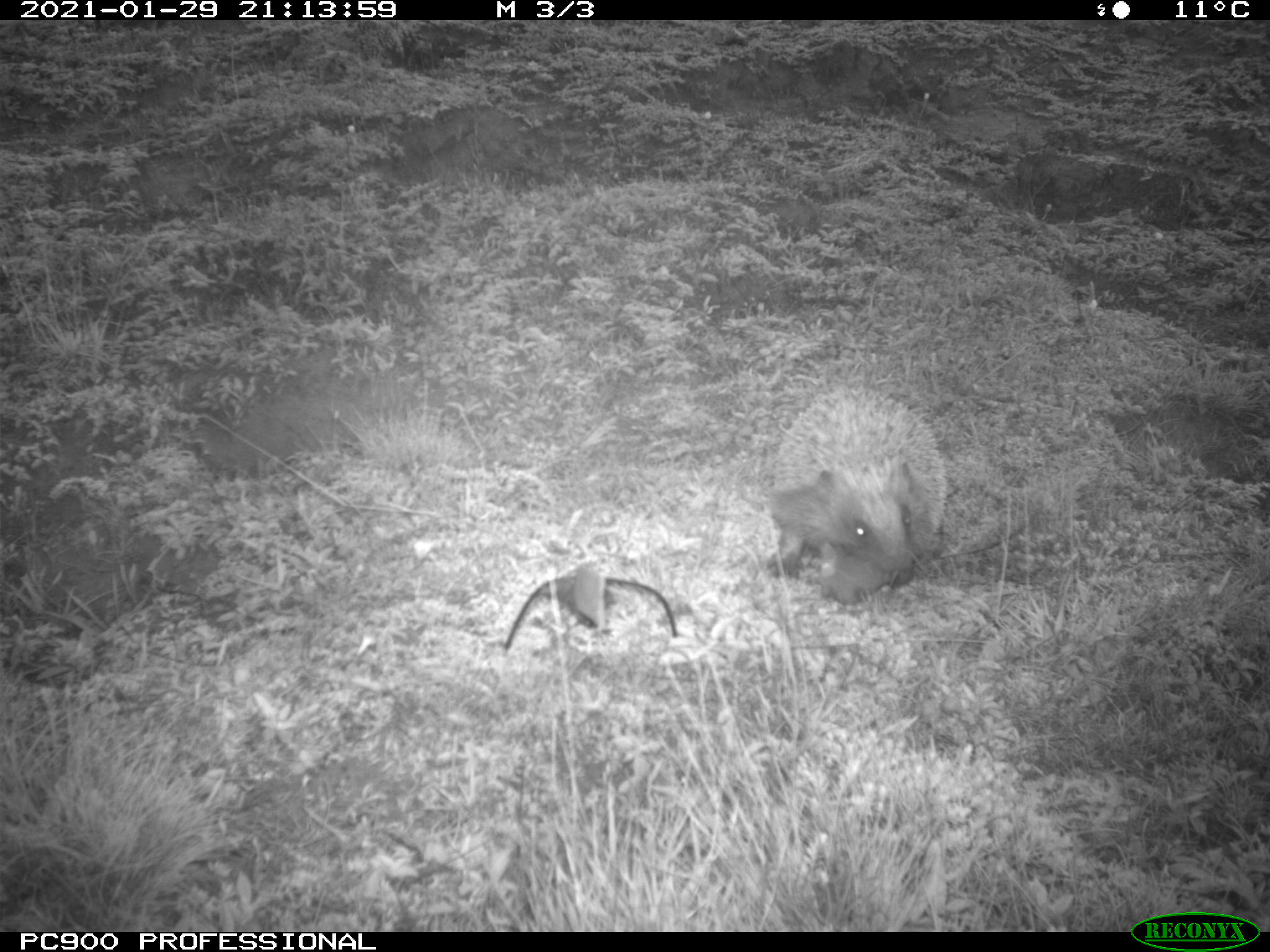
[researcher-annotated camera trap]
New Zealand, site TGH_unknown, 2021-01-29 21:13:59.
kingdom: Animalia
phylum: Chordata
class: Mammalia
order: Eulipotyphla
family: Erinaceidae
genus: Erinaceus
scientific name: Erinaceus europaeus europaeus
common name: european hedgehog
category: hedgehog